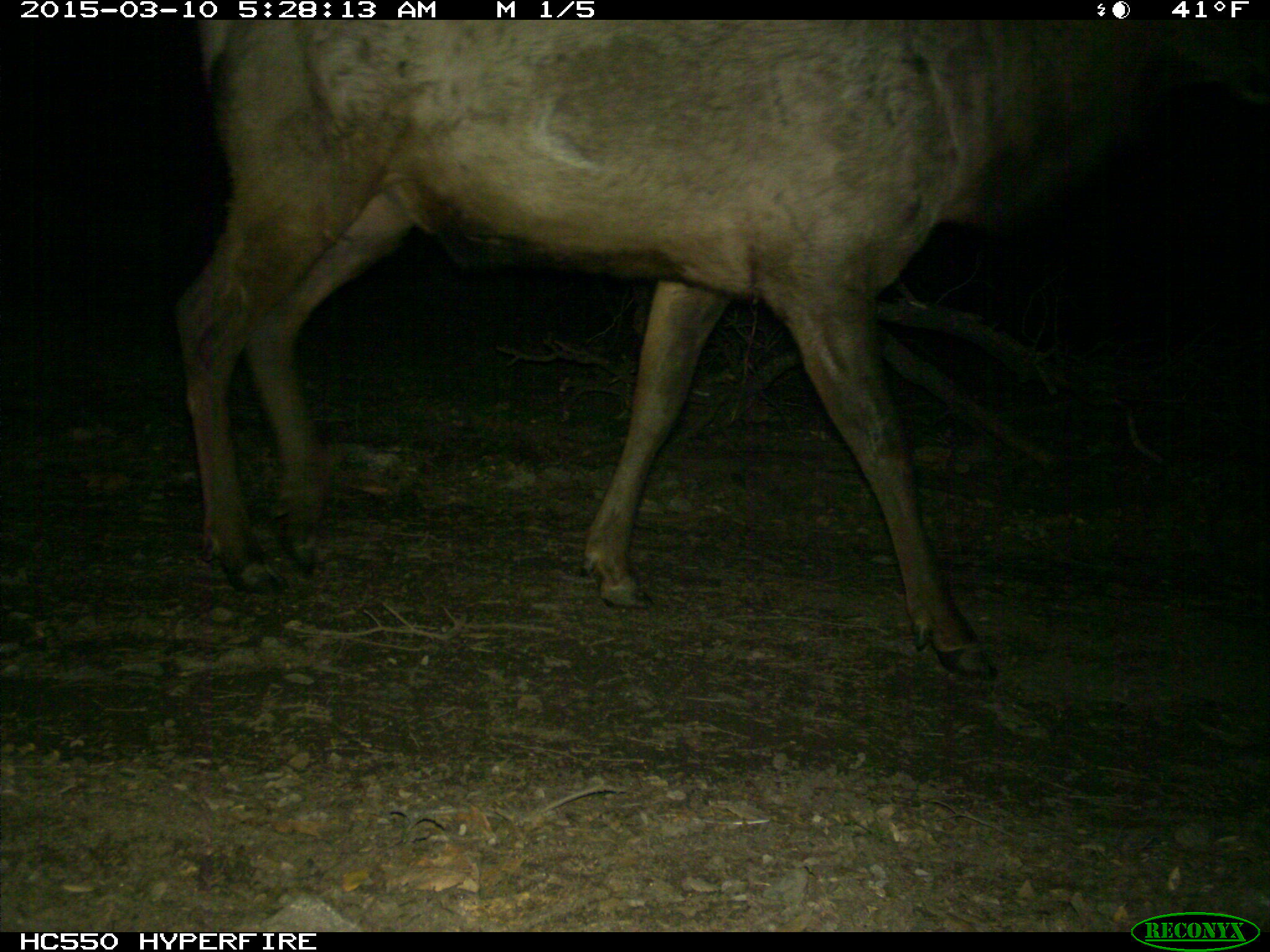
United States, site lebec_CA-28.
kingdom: Animalia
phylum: Chordata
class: Mammalia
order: Artiodactyla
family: Cervidae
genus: Cervus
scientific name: Cervus canadensis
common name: elk